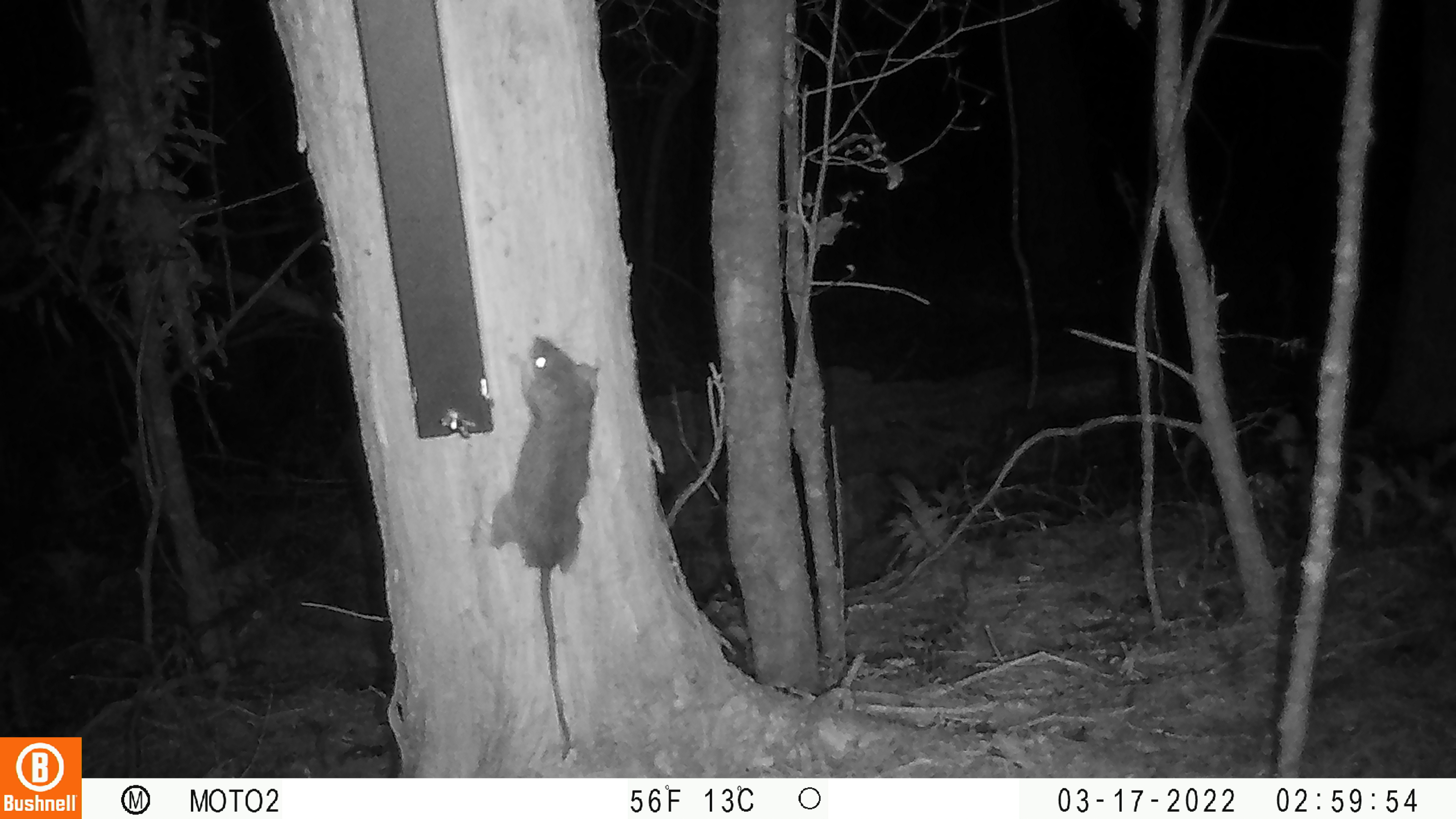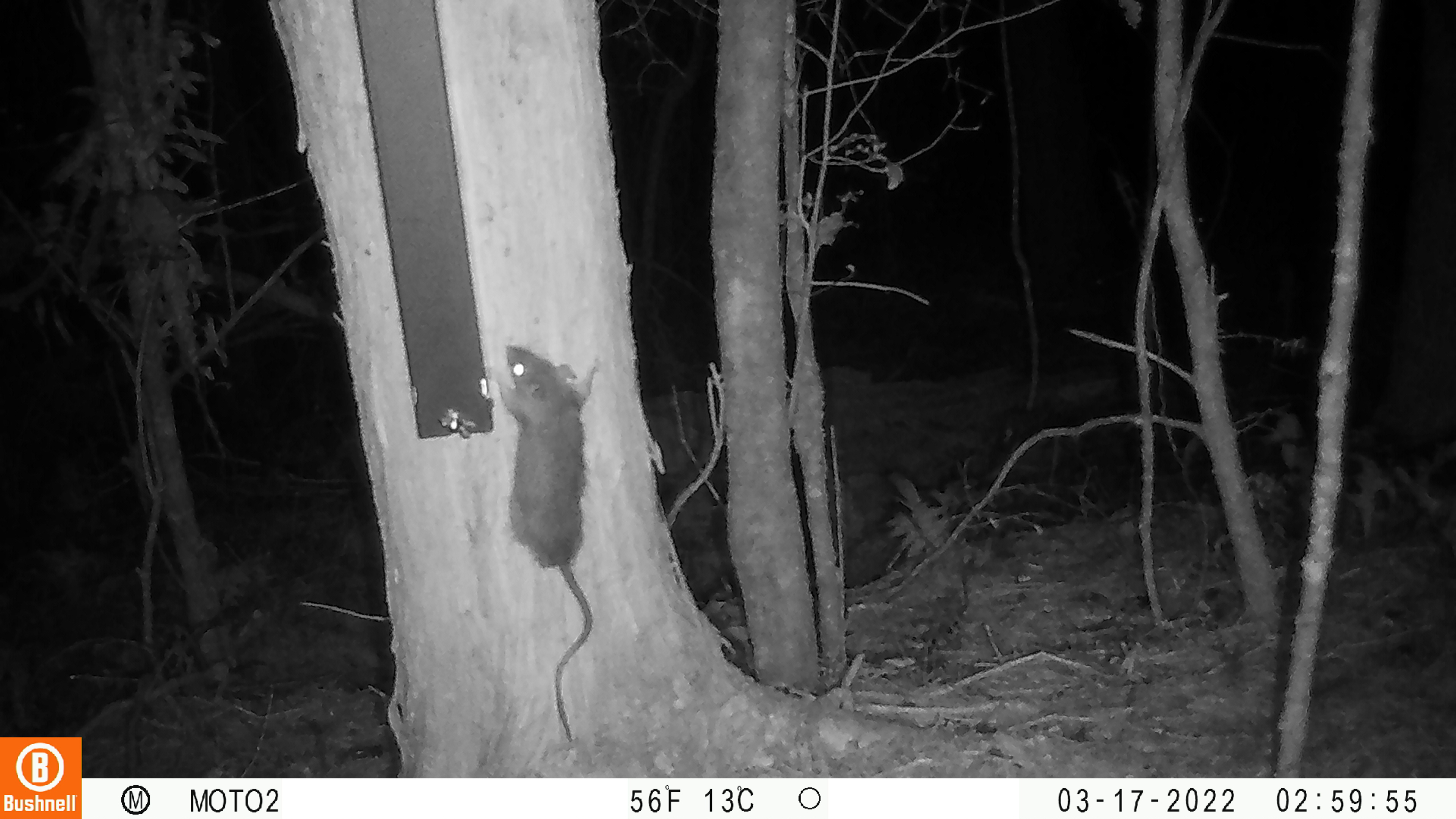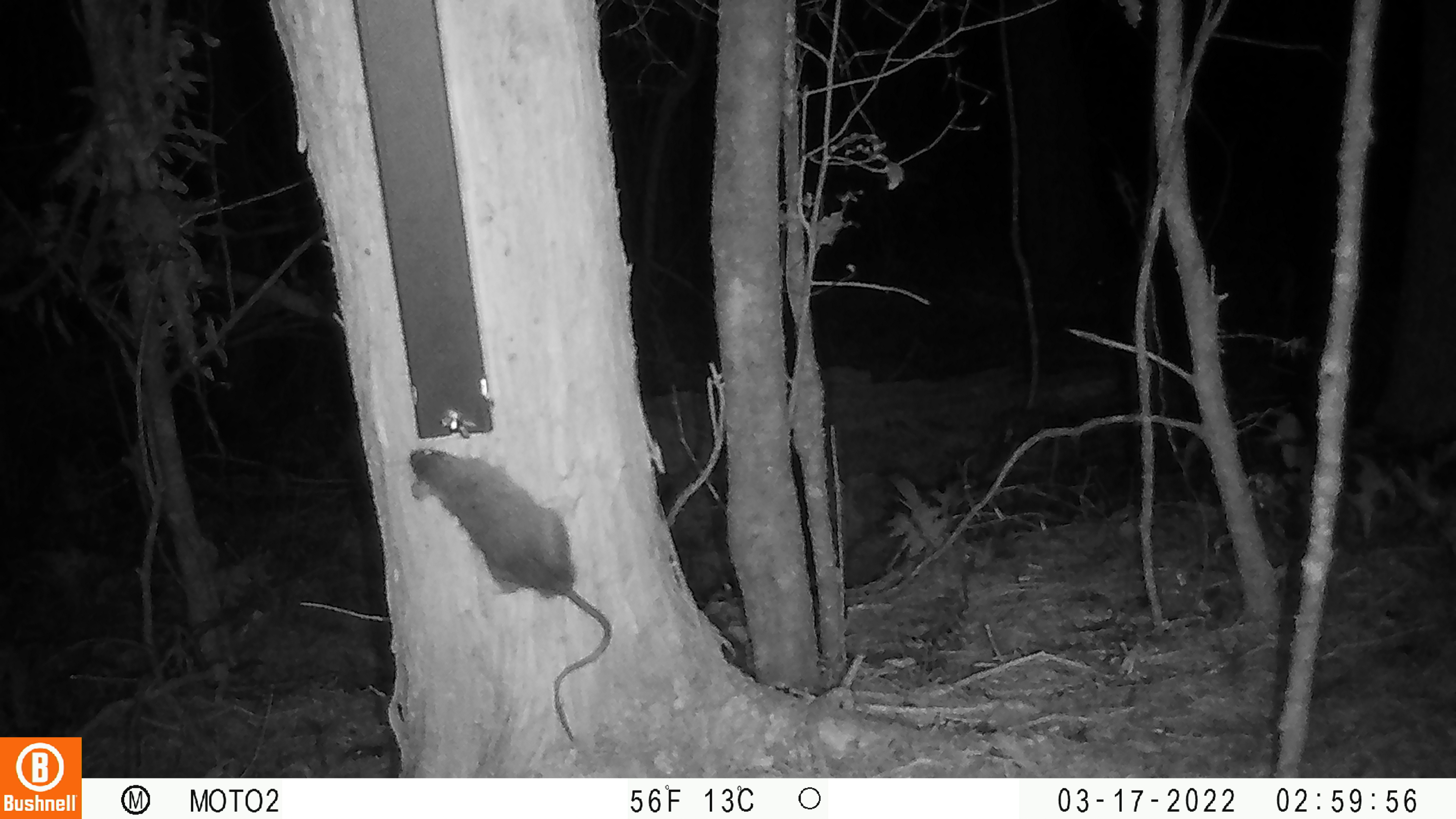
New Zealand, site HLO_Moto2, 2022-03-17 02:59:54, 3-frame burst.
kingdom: Animalia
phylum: Chordata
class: Mammalia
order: Rodentia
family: Muridae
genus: Rattus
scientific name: Rattus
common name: rat